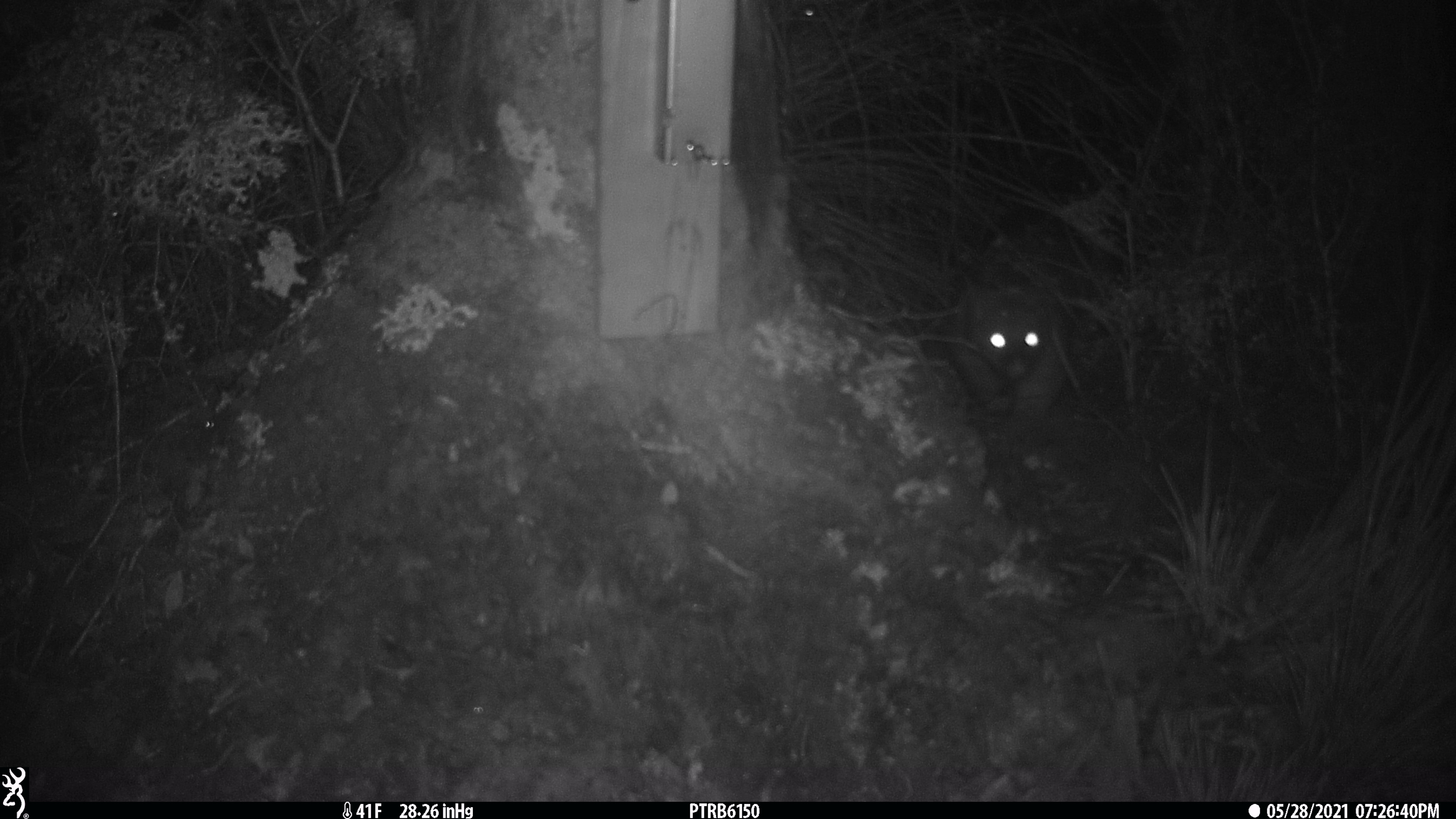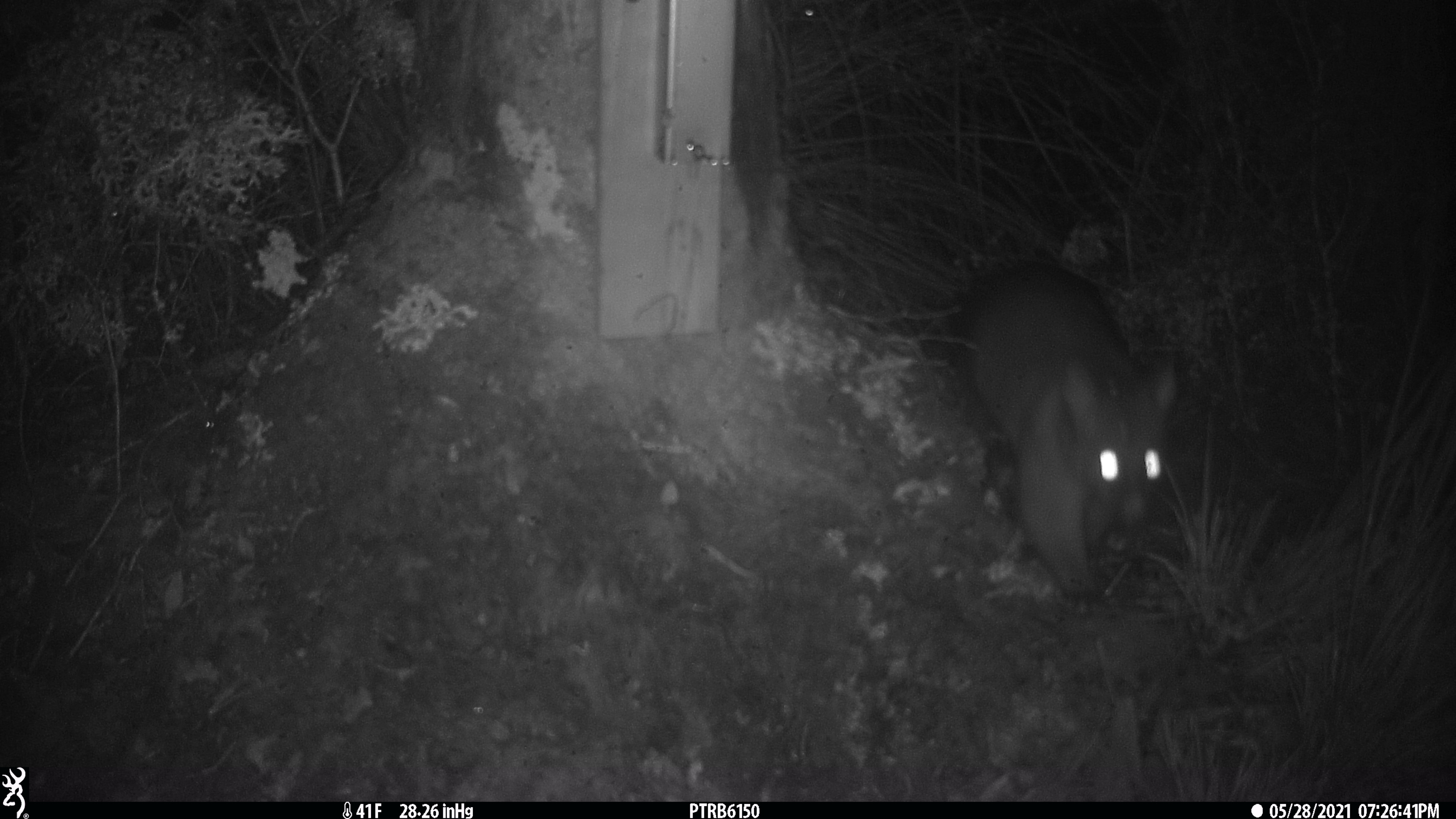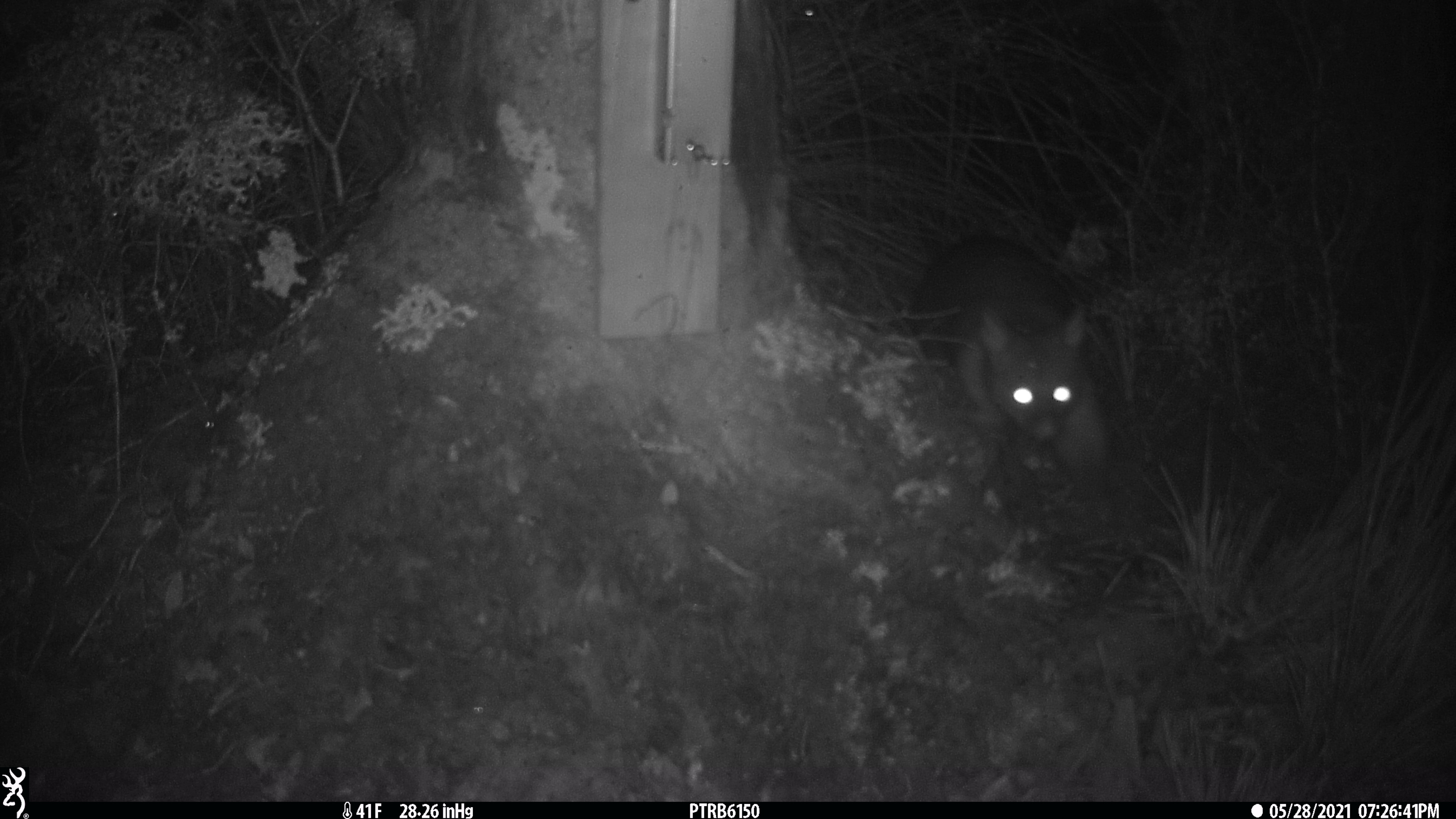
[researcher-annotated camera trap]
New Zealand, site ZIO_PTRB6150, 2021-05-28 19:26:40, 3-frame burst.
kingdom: Animalia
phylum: Chordata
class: Mammalia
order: Diprotodontia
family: Phalangeridae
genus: Trichosurus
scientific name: Trichosurus vulpecula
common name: common brushtail possum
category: possum